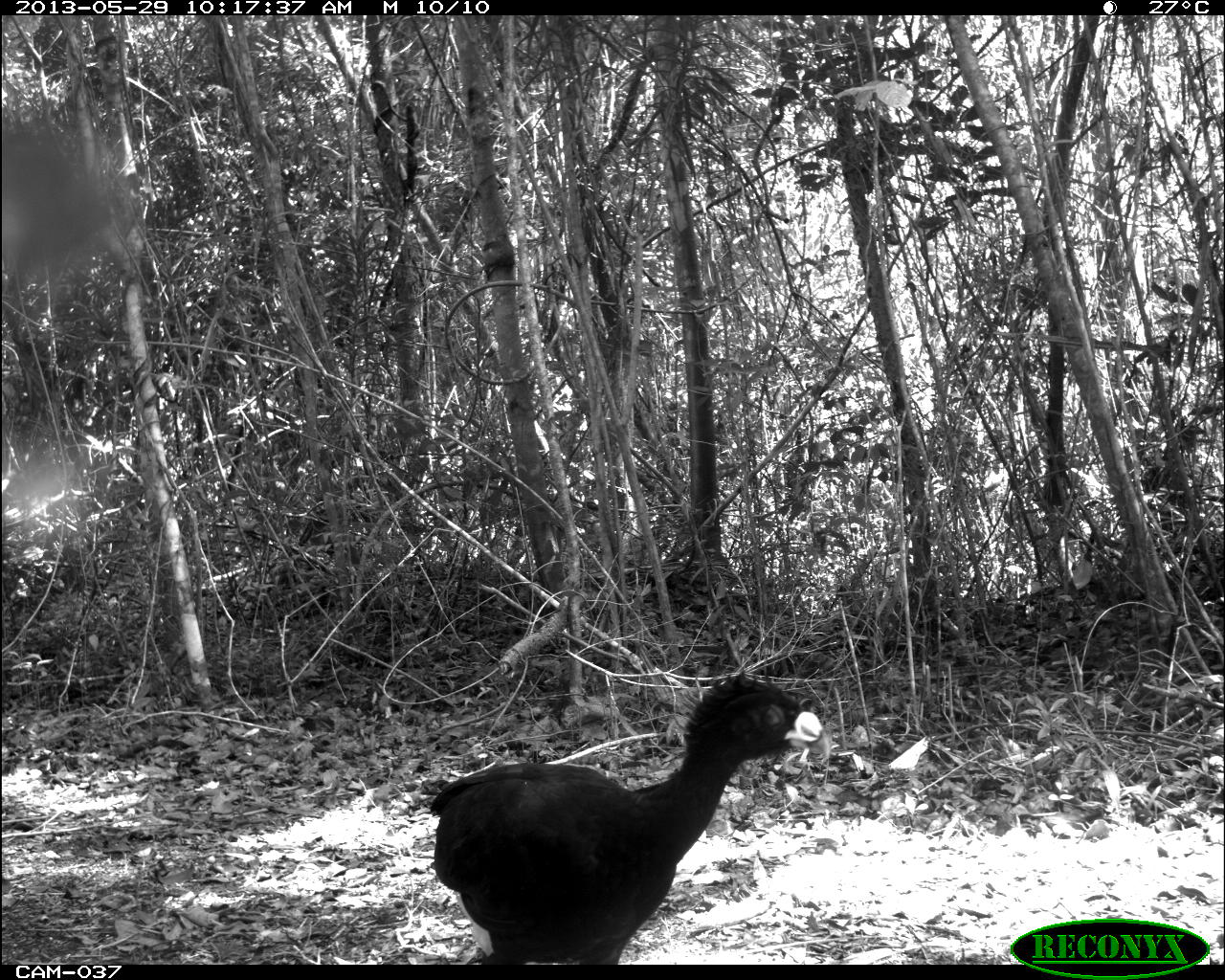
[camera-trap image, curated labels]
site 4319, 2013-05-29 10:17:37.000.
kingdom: Animalia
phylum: Chordata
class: Aves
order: Galliformes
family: Cracidae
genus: Crax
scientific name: Crax rubra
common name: great curassow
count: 1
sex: male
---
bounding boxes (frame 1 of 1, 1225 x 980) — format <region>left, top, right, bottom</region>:
crax rubra: <region>428, 672, 831, 963</region>